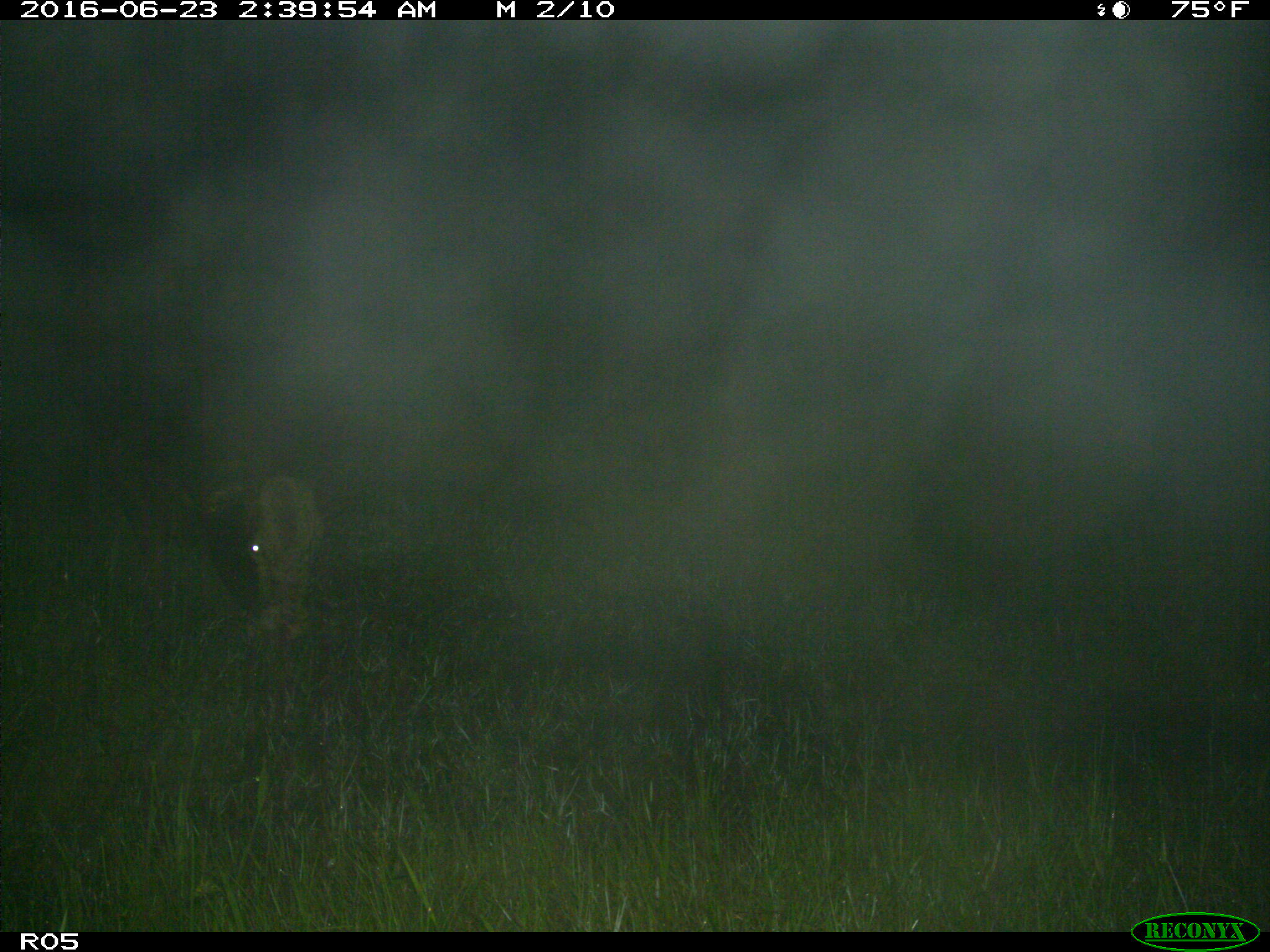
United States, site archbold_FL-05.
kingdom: Animalia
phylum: Chordata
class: Mammalia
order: Artiodactyla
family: Bovidae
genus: Bos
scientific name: Bos taurus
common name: domestic cow